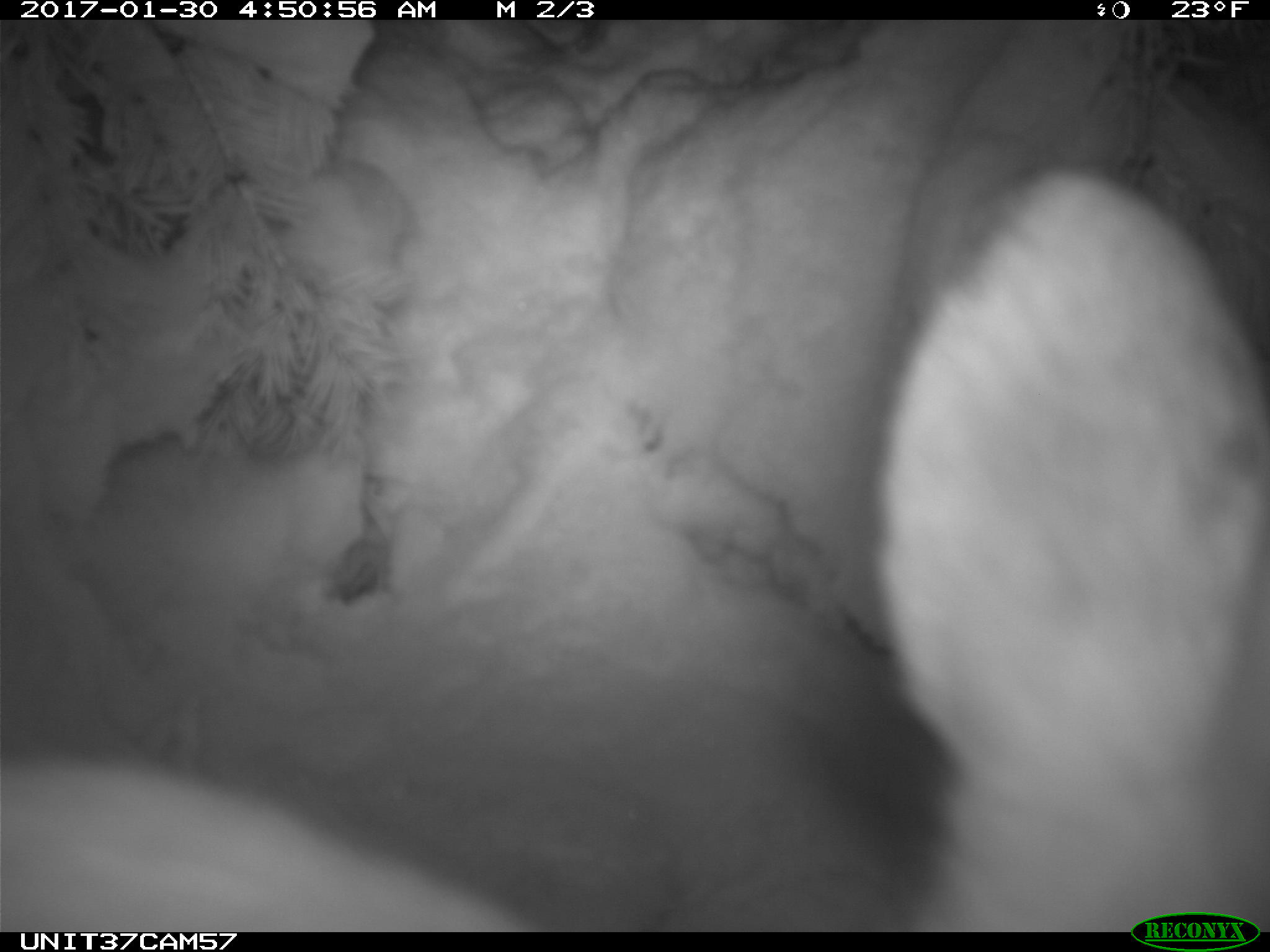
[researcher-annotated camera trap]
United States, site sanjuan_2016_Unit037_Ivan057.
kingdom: Animalia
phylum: Chordata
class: Mammalia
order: Lagomorpha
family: Leporidae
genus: Lepus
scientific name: Lepus americanus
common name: snowshoe hare